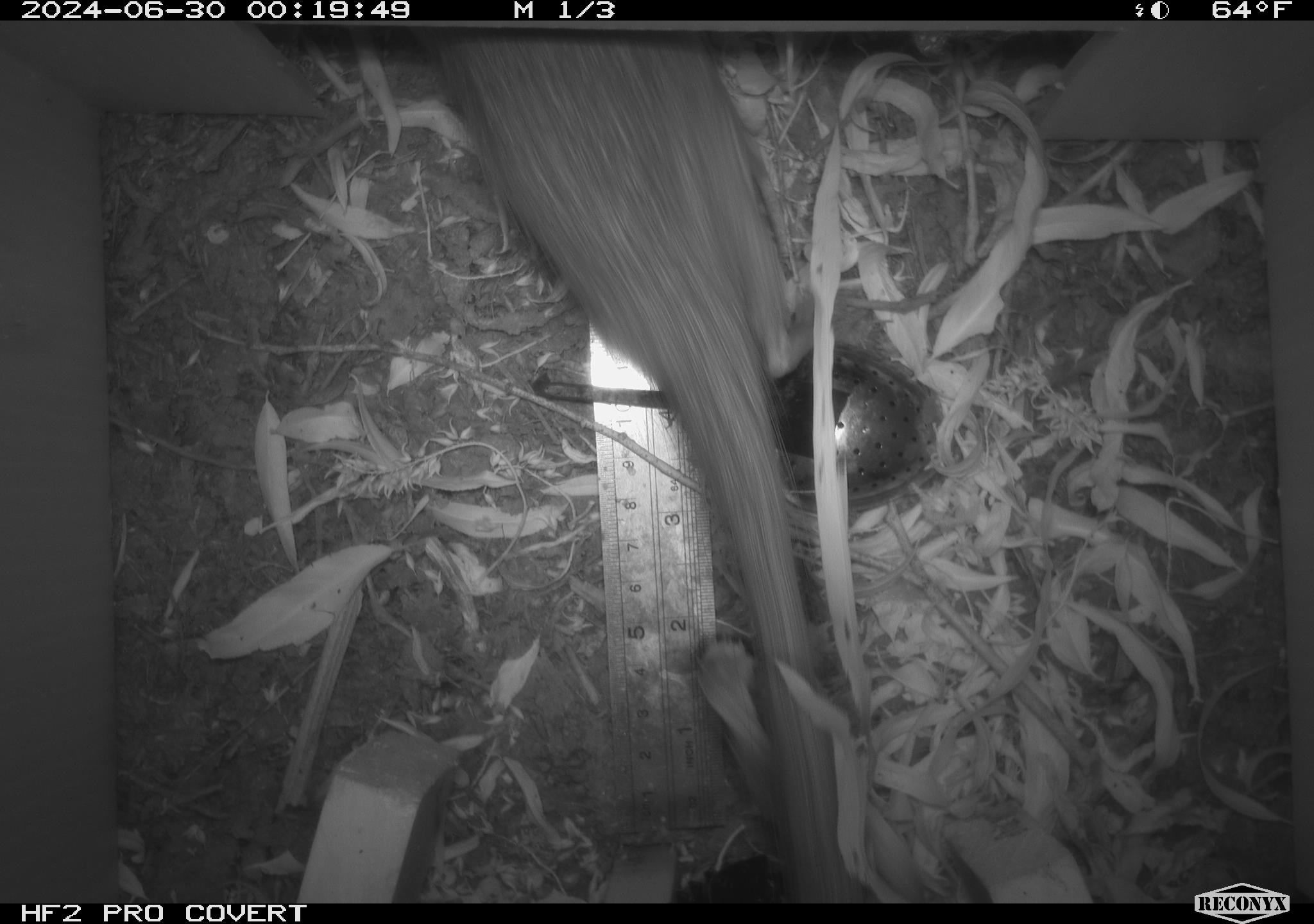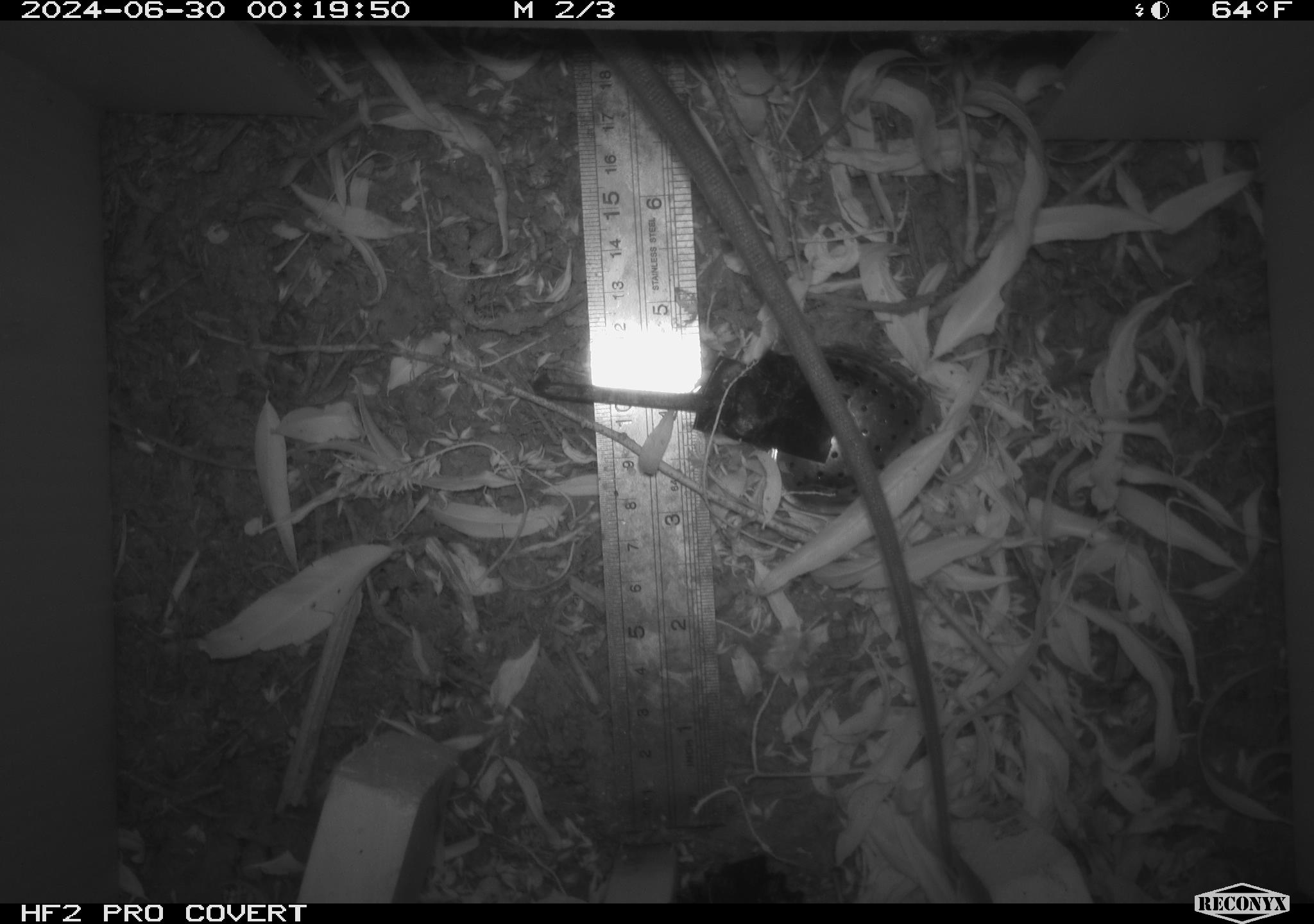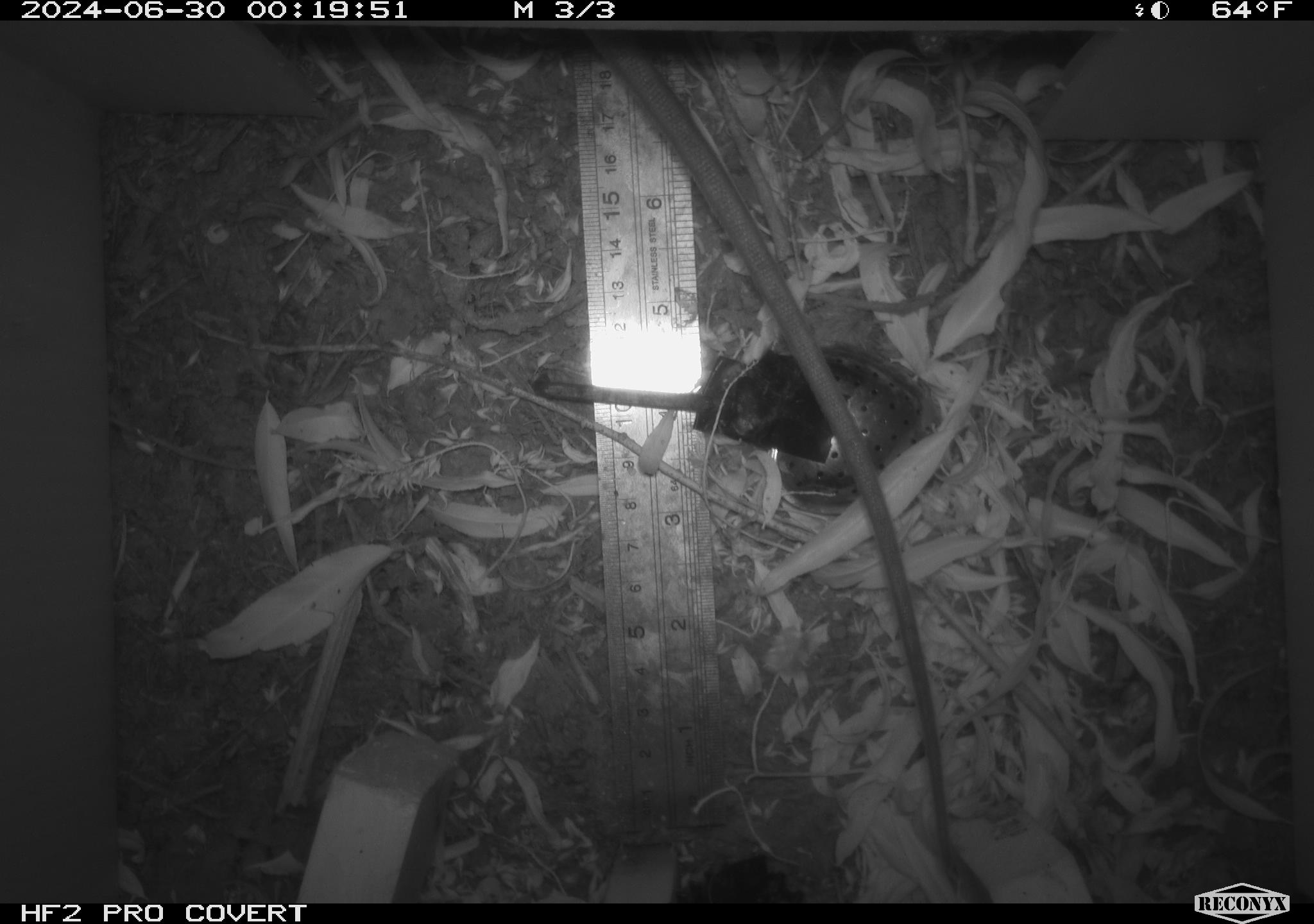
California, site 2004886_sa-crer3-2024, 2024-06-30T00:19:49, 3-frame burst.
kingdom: Animalia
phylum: Chordata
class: Mammalia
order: Rodentia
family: Muridae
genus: Rattus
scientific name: Rattus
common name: rat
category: rattus species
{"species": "rattus species (rat) (Rattus)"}